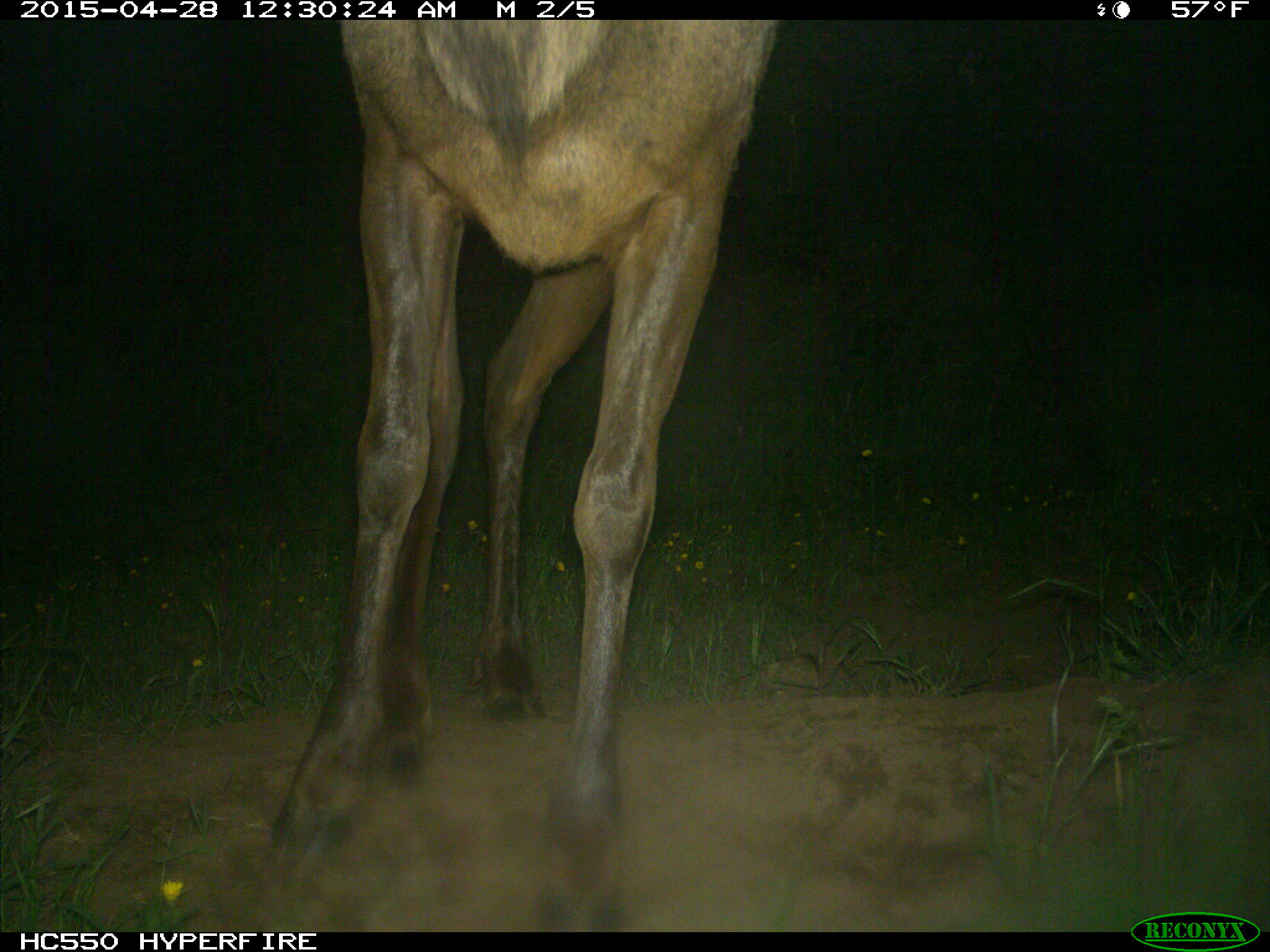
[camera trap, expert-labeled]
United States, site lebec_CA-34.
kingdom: Animalia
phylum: Chordata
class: Mammalia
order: Artiodactyla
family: Cervidae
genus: Cervus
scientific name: Cervus canadensis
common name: elk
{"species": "Cervus canadensis (elk)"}